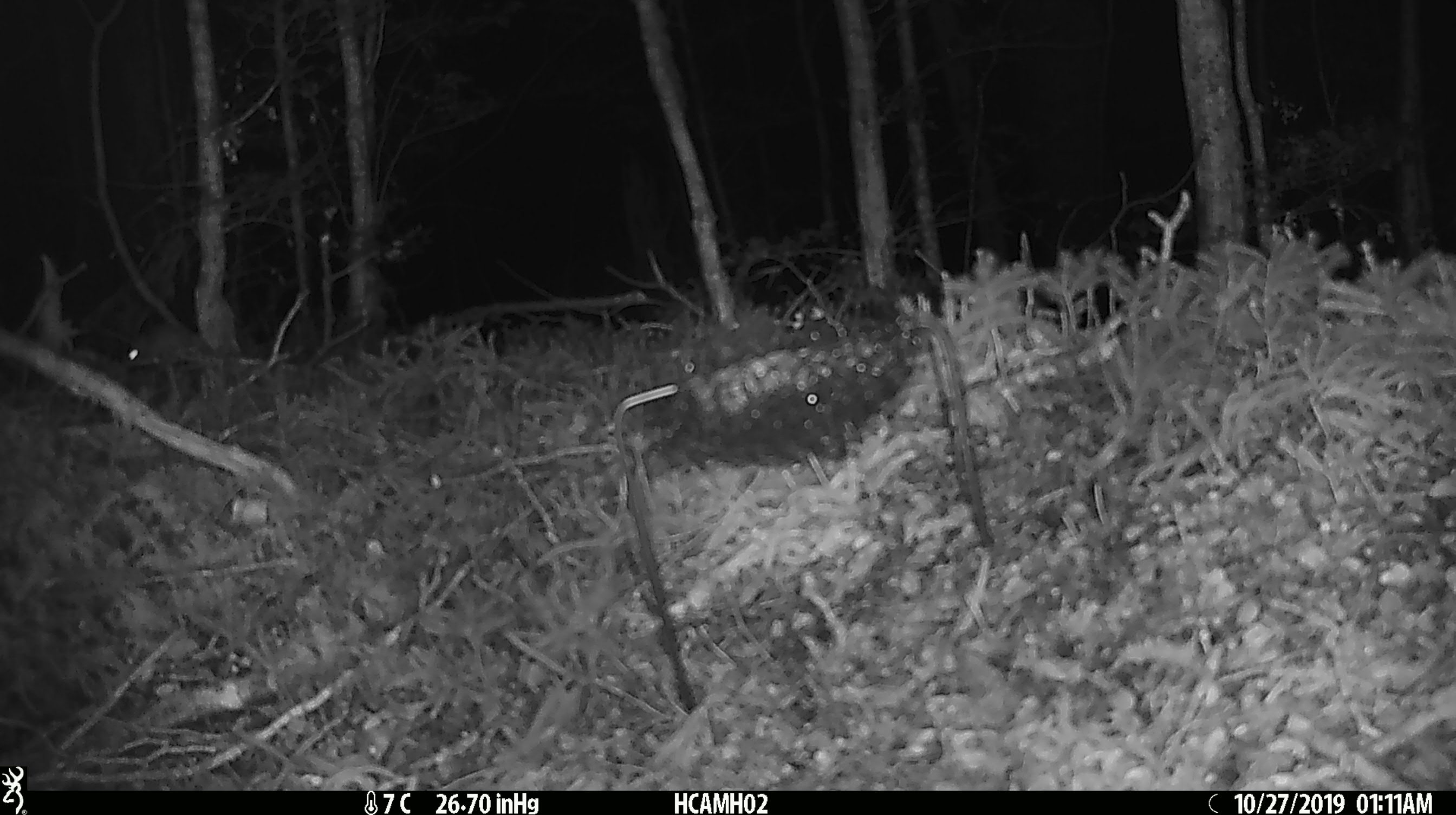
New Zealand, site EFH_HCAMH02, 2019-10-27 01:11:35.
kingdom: Animalia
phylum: Chordata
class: Mammalia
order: Rodentia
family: Muridae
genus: Mus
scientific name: Mus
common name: mouse